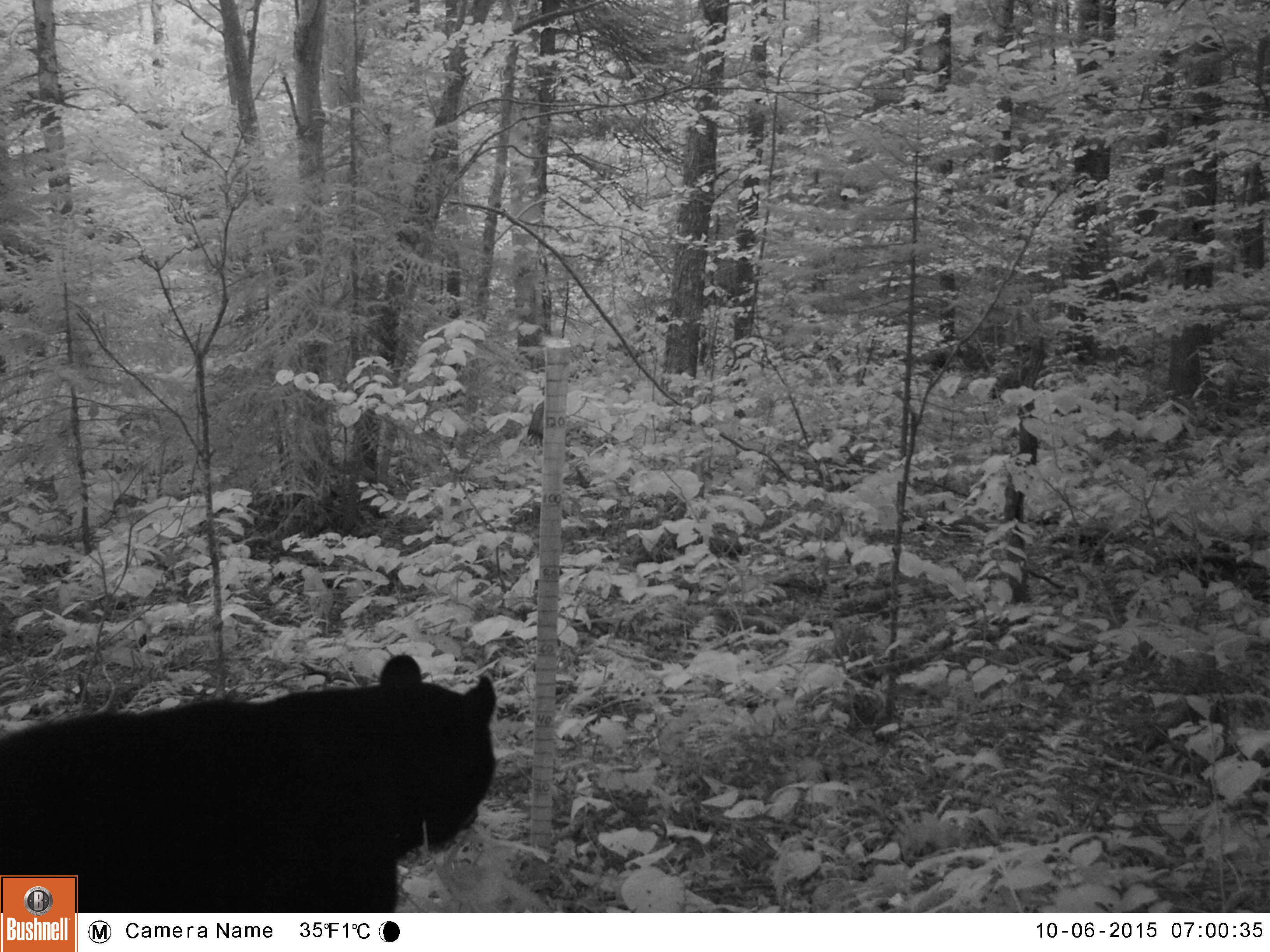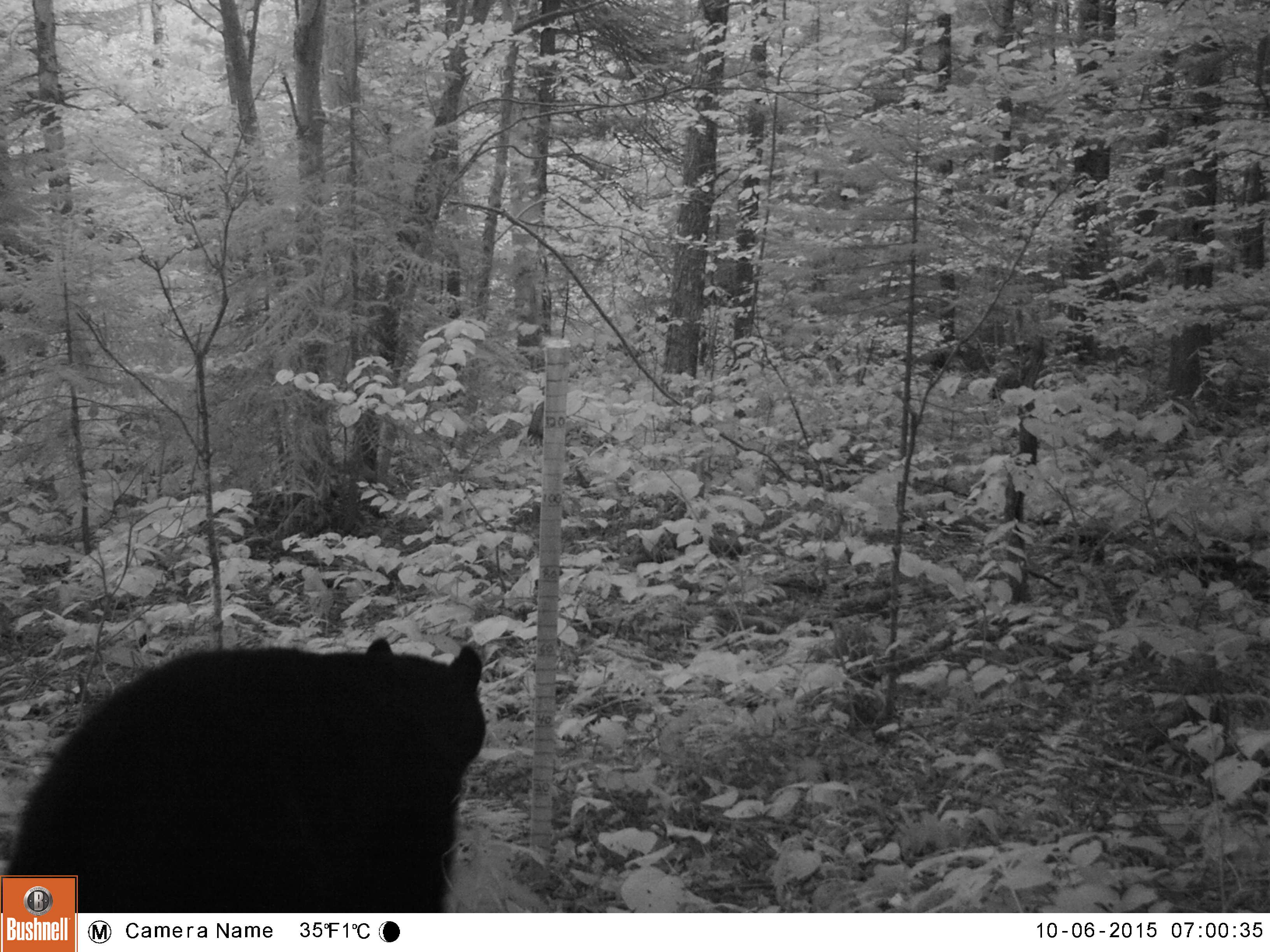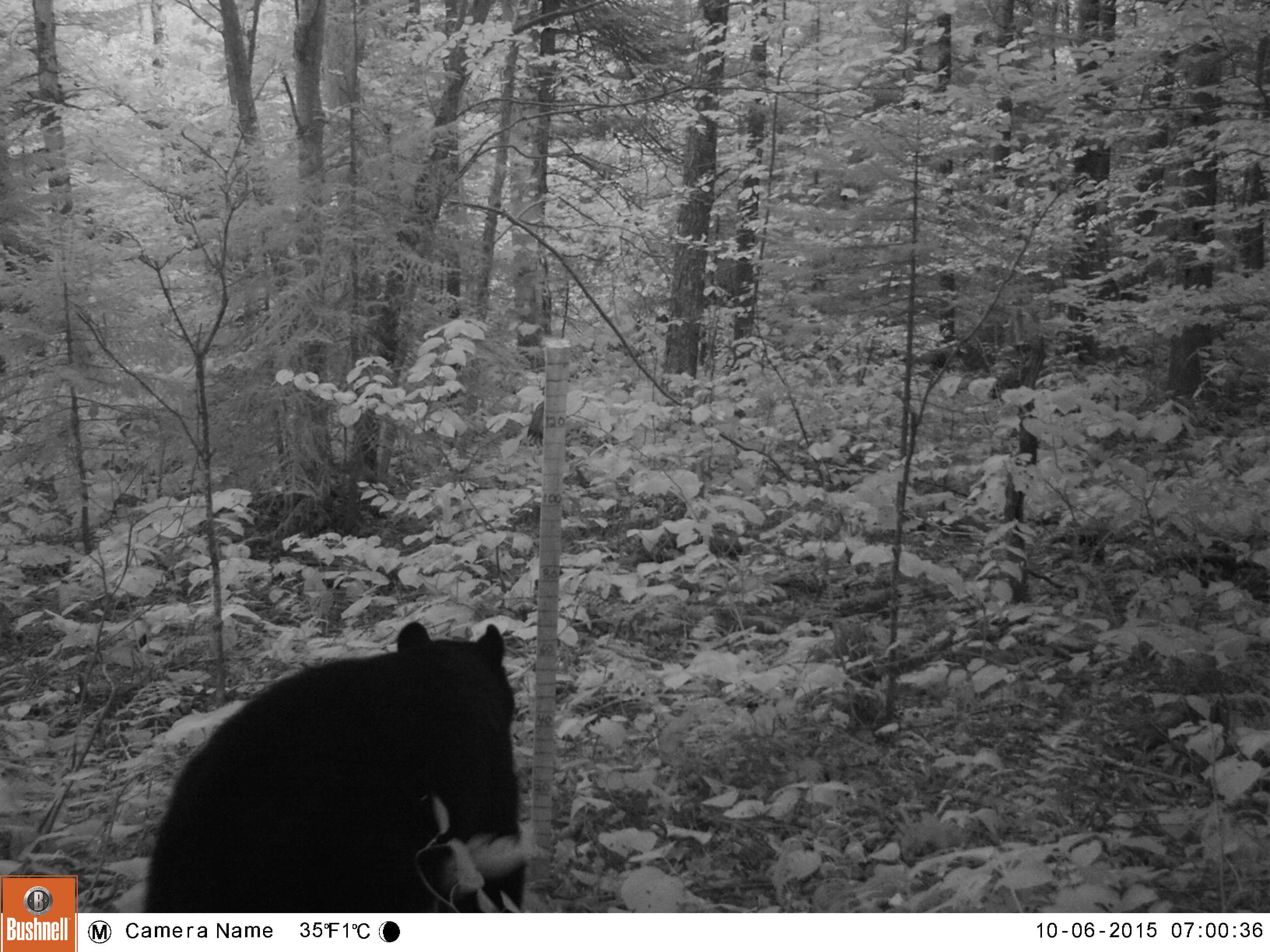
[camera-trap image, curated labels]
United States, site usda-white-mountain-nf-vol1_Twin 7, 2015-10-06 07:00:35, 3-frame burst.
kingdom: Animalia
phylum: Chordata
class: Mammalia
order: Carnivora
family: Ursidae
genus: Ursus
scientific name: Ursus americanus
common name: black bear